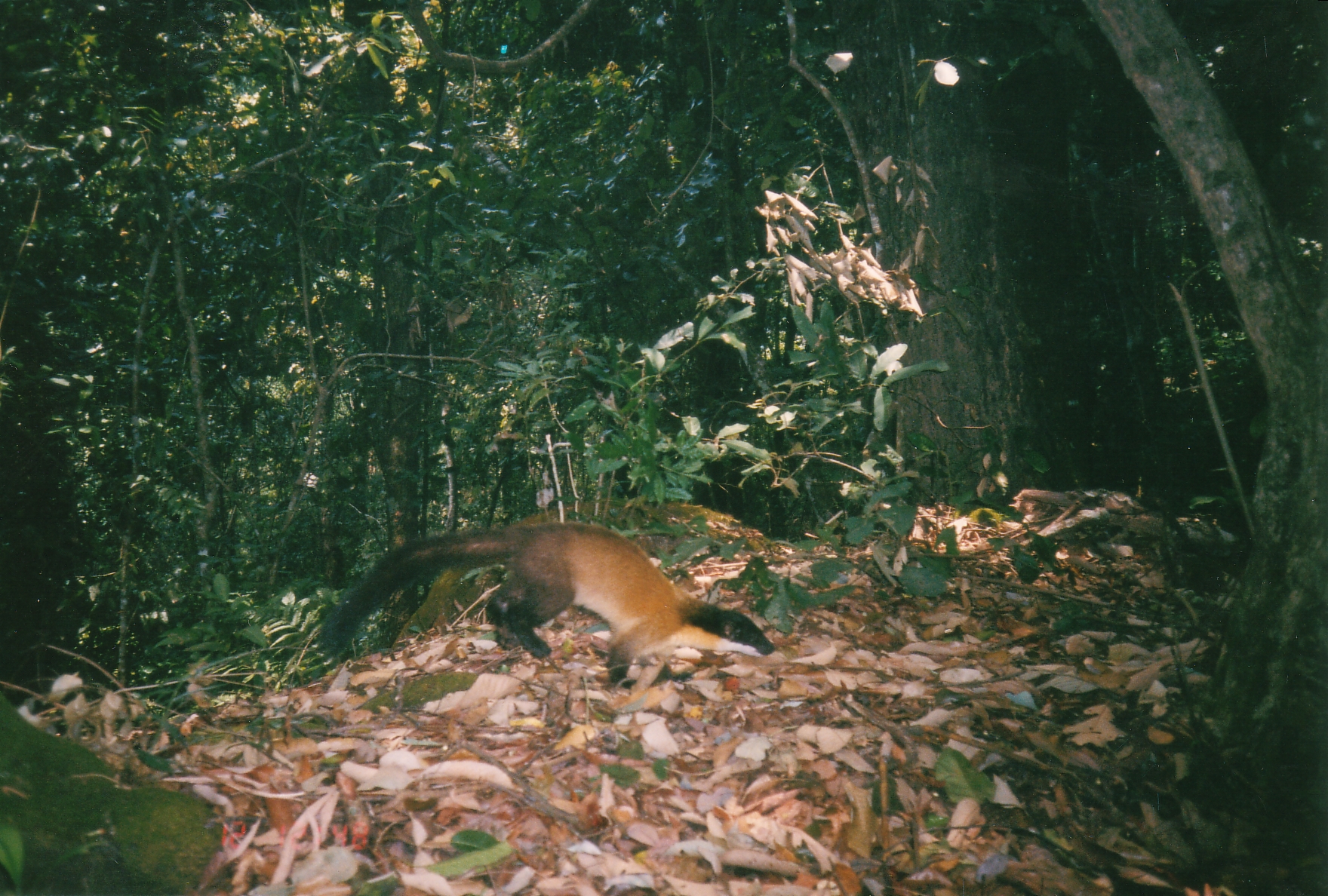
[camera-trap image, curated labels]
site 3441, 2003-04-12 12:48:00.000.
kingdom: Animalia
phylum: Chordata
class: Mammalia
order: Carnivora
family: Mustelidae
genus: Martes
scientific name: Martes flavigula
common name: yellow-throated marten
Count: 1.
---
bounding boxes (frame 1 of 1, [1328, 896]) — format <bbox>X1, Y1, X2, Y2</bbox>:
martes flavigula: <bbox>316, 519, 776, 691</bbox>